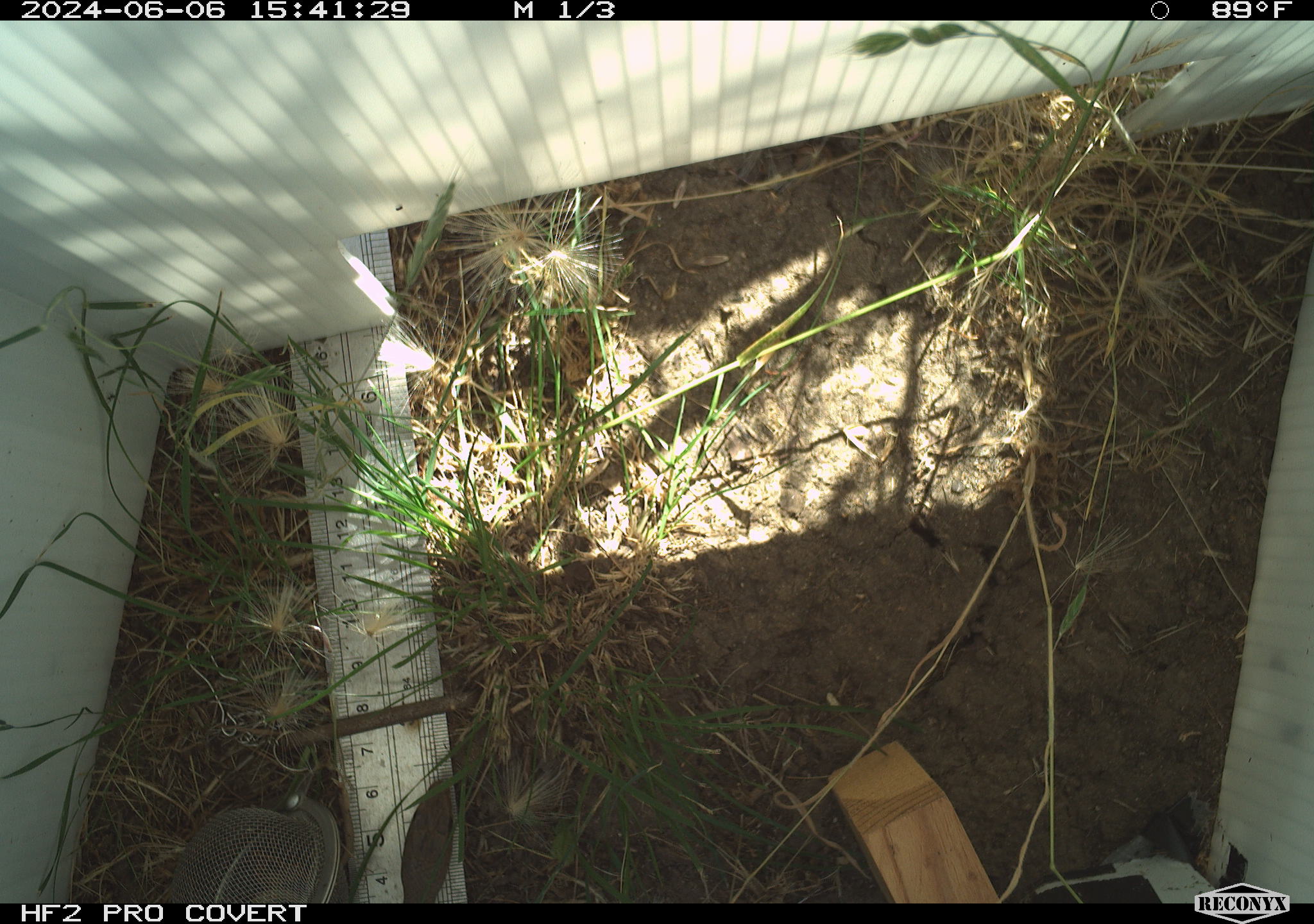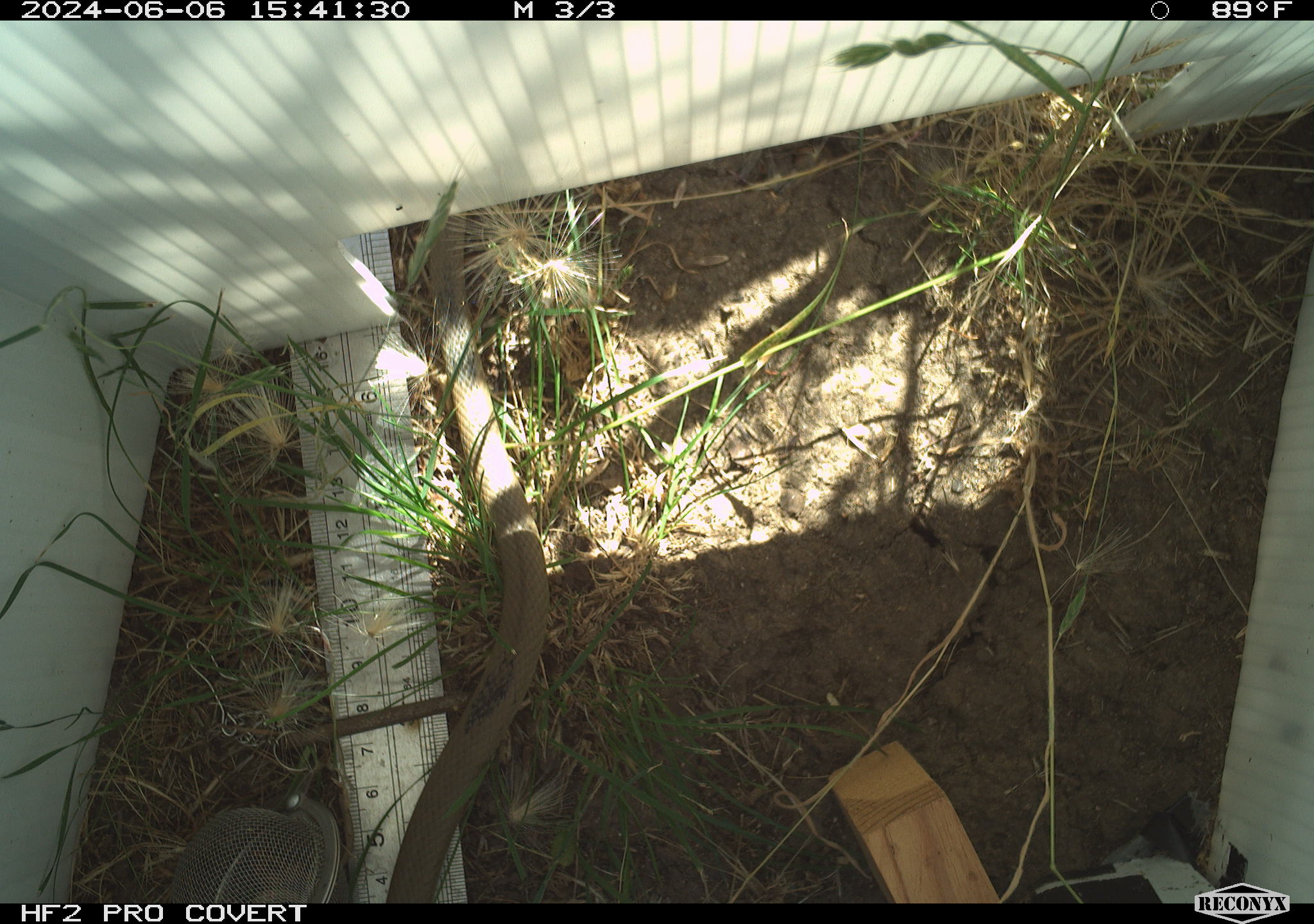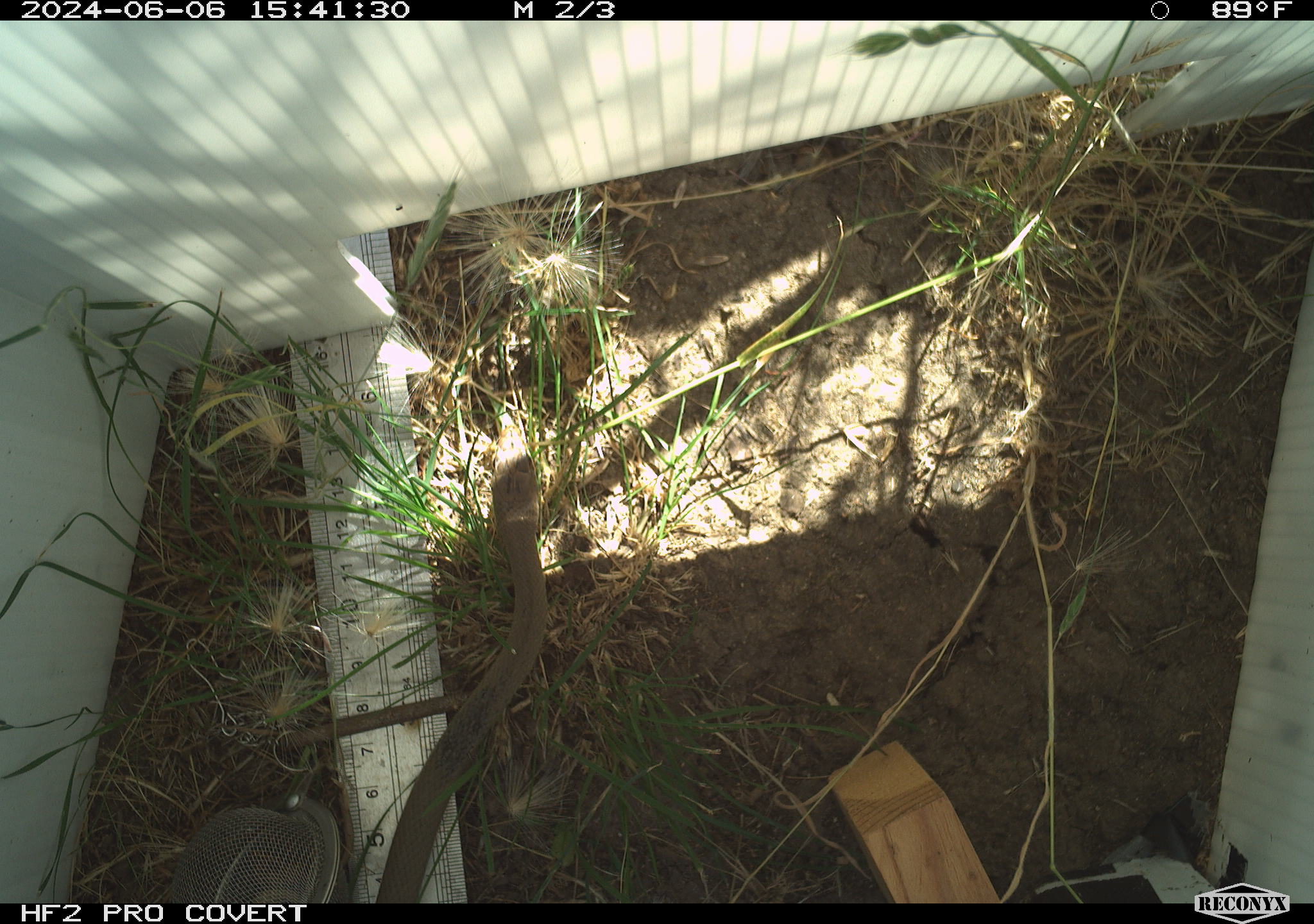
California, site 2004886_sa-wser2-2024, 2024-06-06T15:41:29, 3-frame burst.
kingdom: Animalia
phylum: Chordata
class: Reptilia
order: Squamata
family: Colubridae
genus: Coluber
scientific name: Coluber constrictor mormon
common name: western yellow-bellied racer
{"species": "western yellow-bellied racer (Coluber constrictor mormon)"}